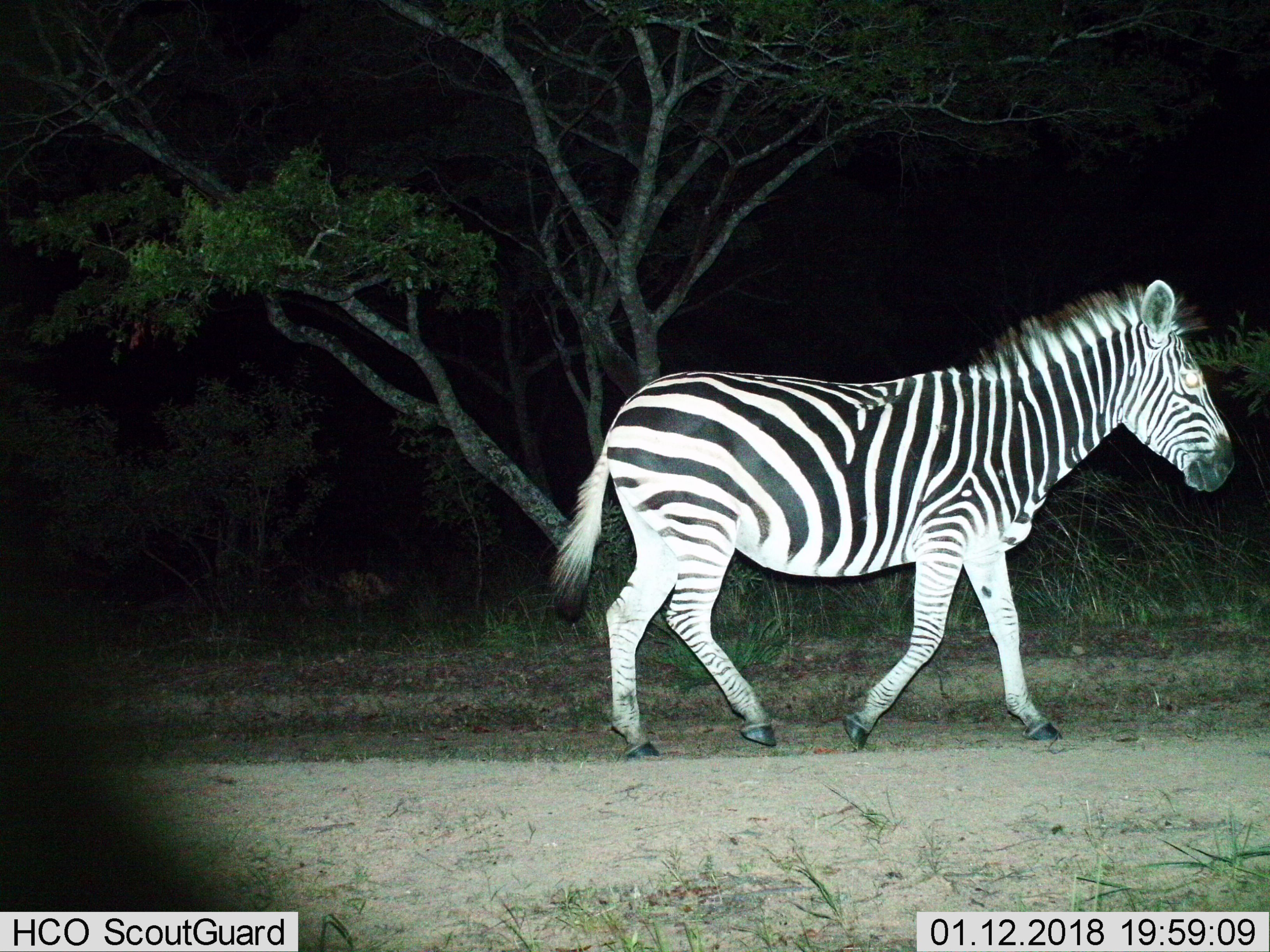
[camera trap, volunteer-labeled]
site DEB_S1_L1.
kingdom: Animalia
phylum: Chordata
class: Mammalia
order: Perissodactyla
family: Equidae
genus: Equus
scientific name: Equus quagga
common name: plains zebra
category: zebraplains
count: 1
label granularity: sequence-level